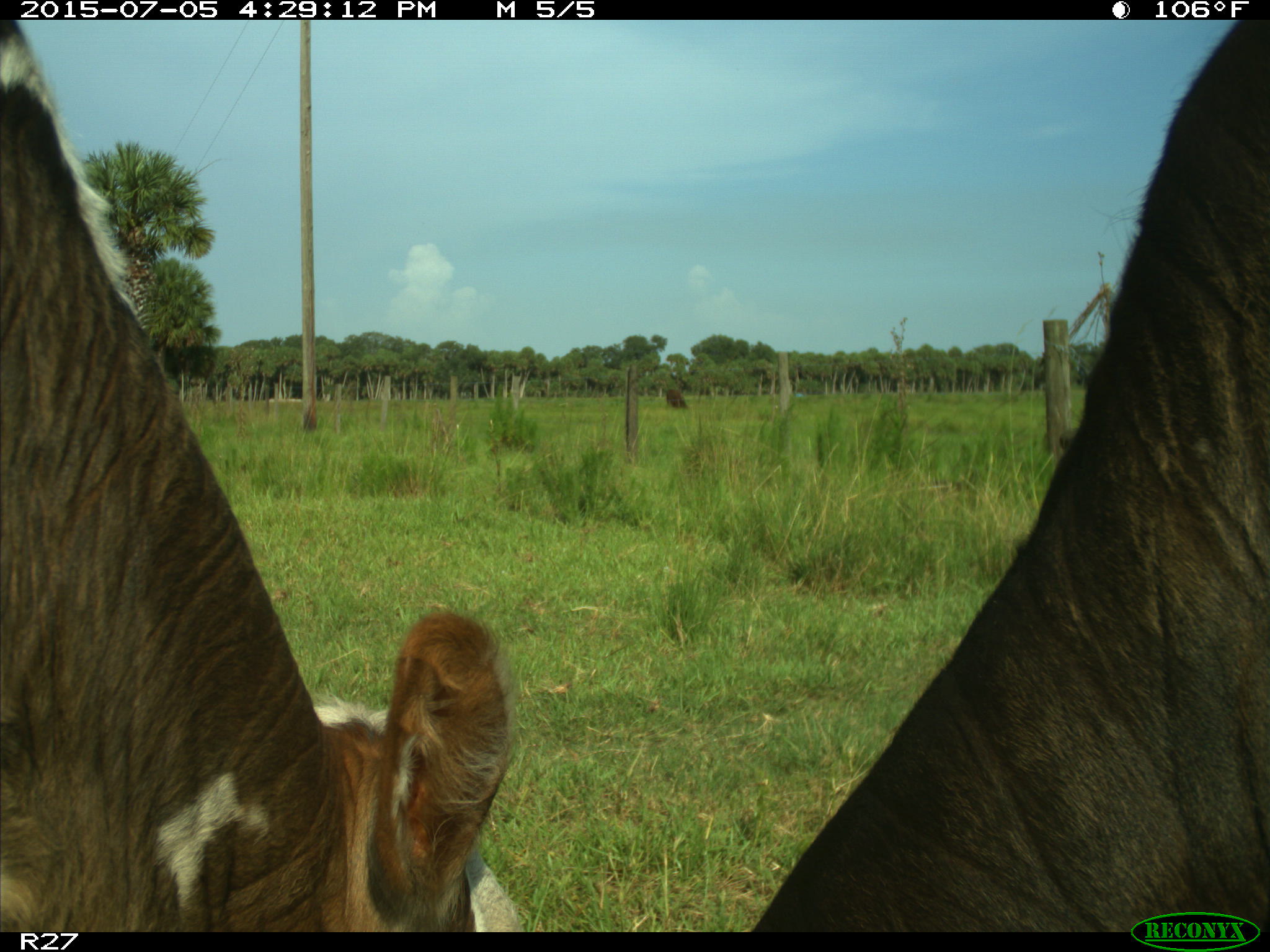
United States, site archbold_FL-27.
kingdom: Animalia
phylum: Chordata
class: Mammalia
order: Artiodactyla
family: Bovidae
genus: Bos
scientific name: Bos taurus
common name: domestic cow